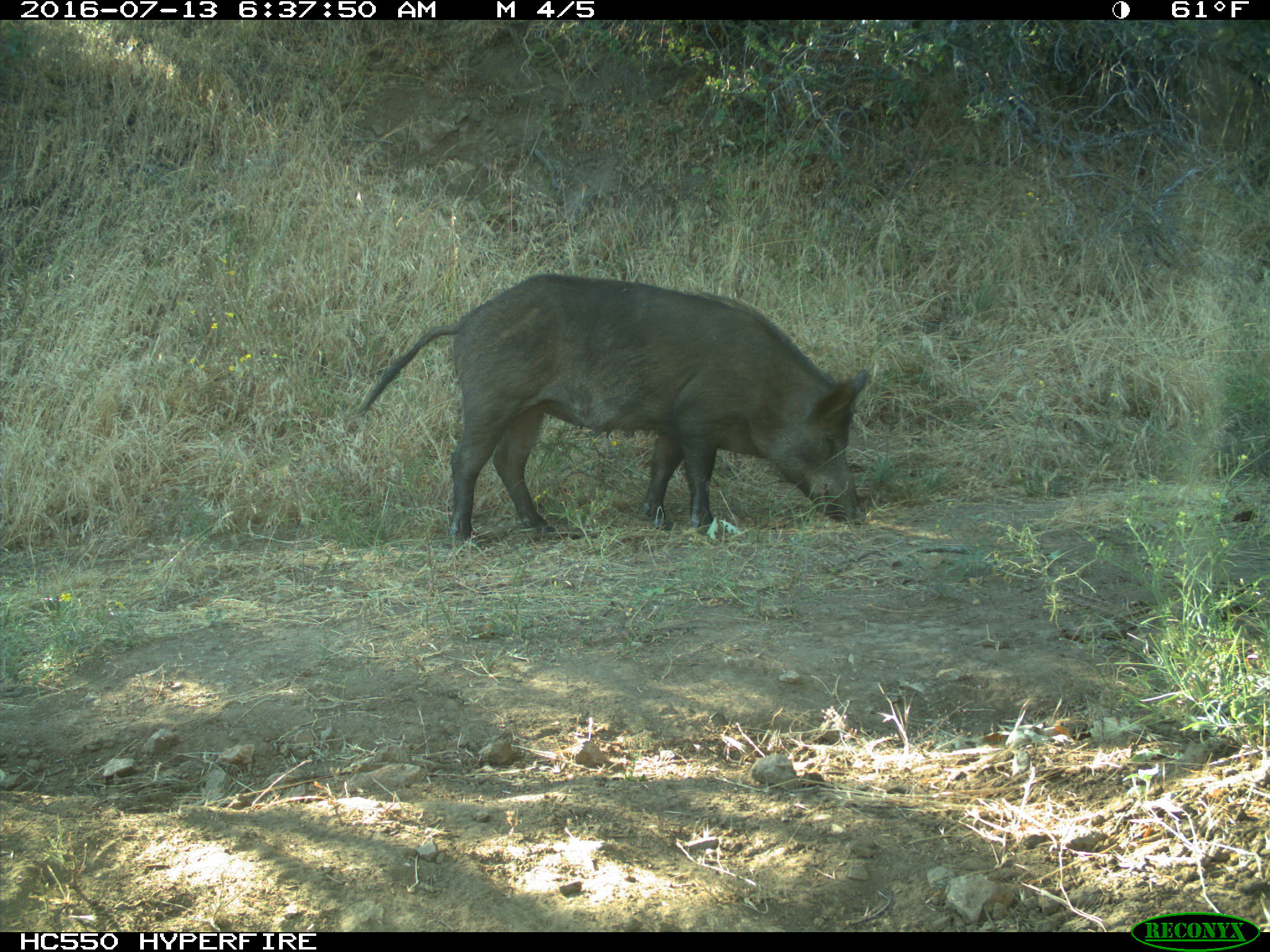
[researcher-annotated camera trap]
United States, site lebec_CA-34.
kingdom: Animalia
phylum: Chordata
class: Mammalia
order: Artiodactyla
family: Suidae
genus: Sus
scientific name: Sus scrofa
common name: wild boar